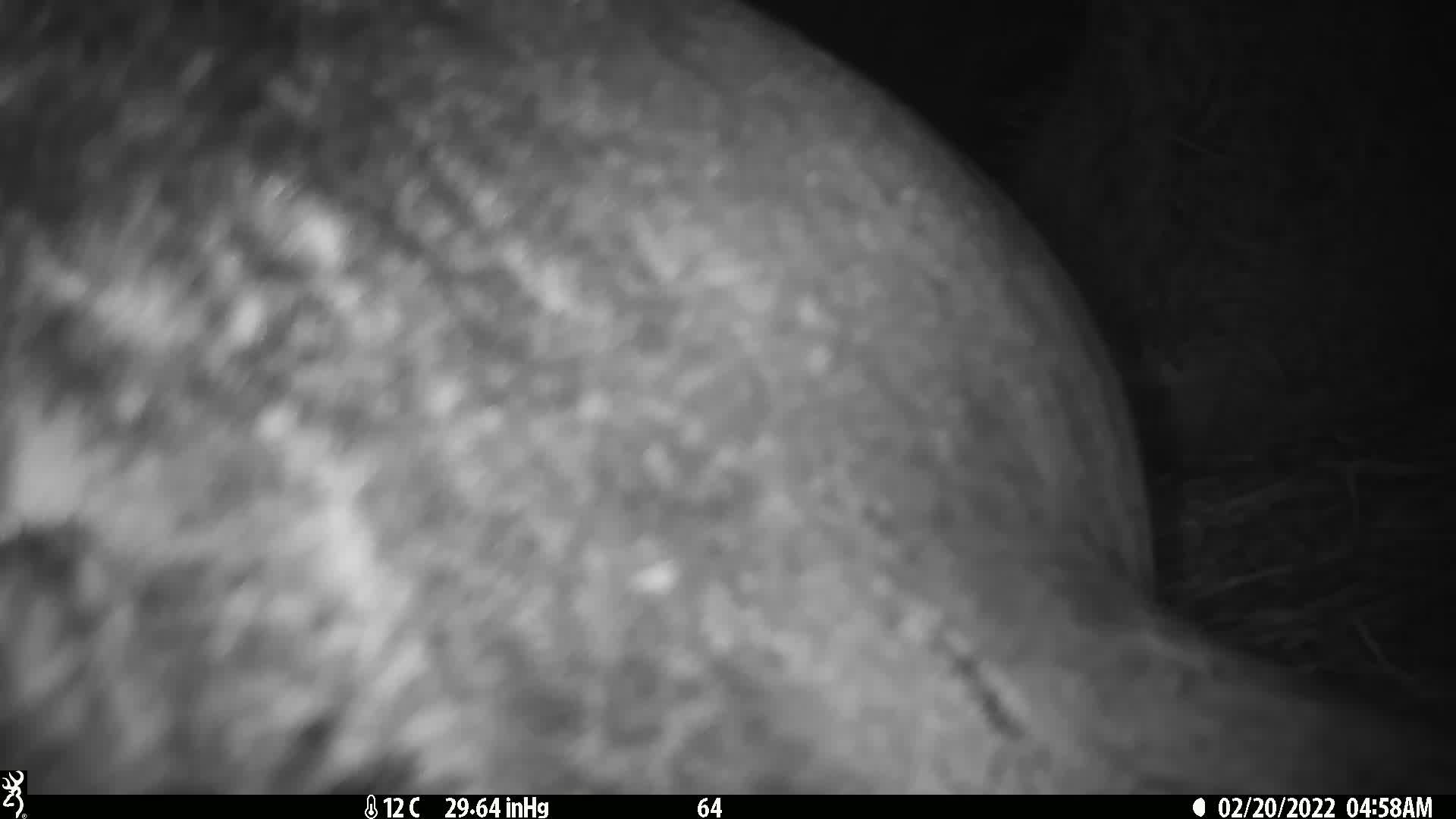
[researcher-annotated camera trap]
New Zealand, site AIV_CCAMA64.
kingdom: Animalia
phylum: Chordata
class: Mammalia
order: Carnivora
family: Otariidae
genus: Phocarctos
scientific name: Phocarctos hookeri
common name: new zealand sea lion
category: sealion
Sealion (new zealand sea lion) (Phocarctos hookeri).